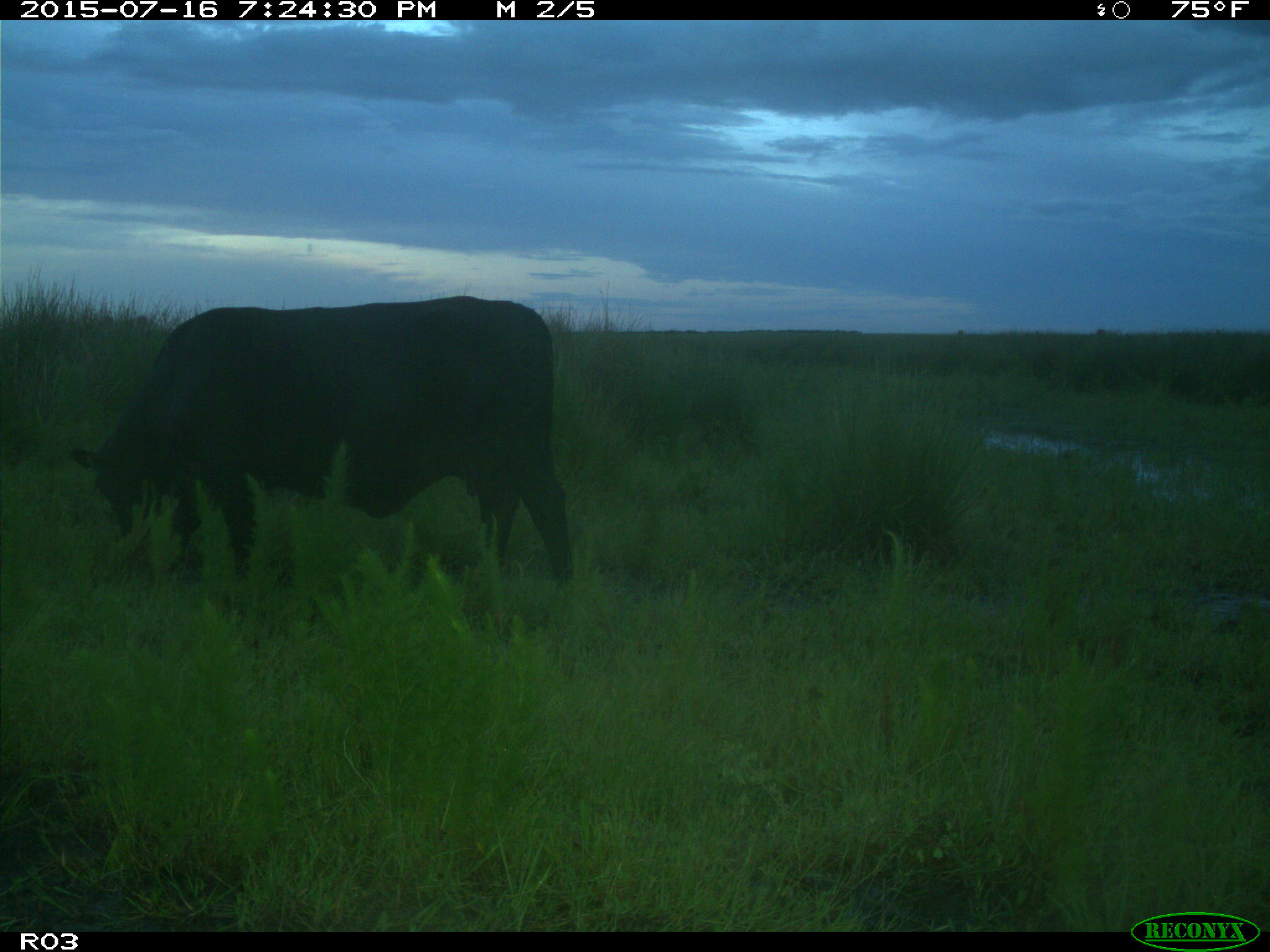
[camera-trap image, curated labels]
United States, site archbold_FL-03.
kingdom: Animalia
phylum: Chordata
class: Mammalia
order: Artiodactyla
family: Bovidae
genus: Bos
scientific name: Bos taurus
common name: domestic cow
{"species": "Bos taurus (domestic cow)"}